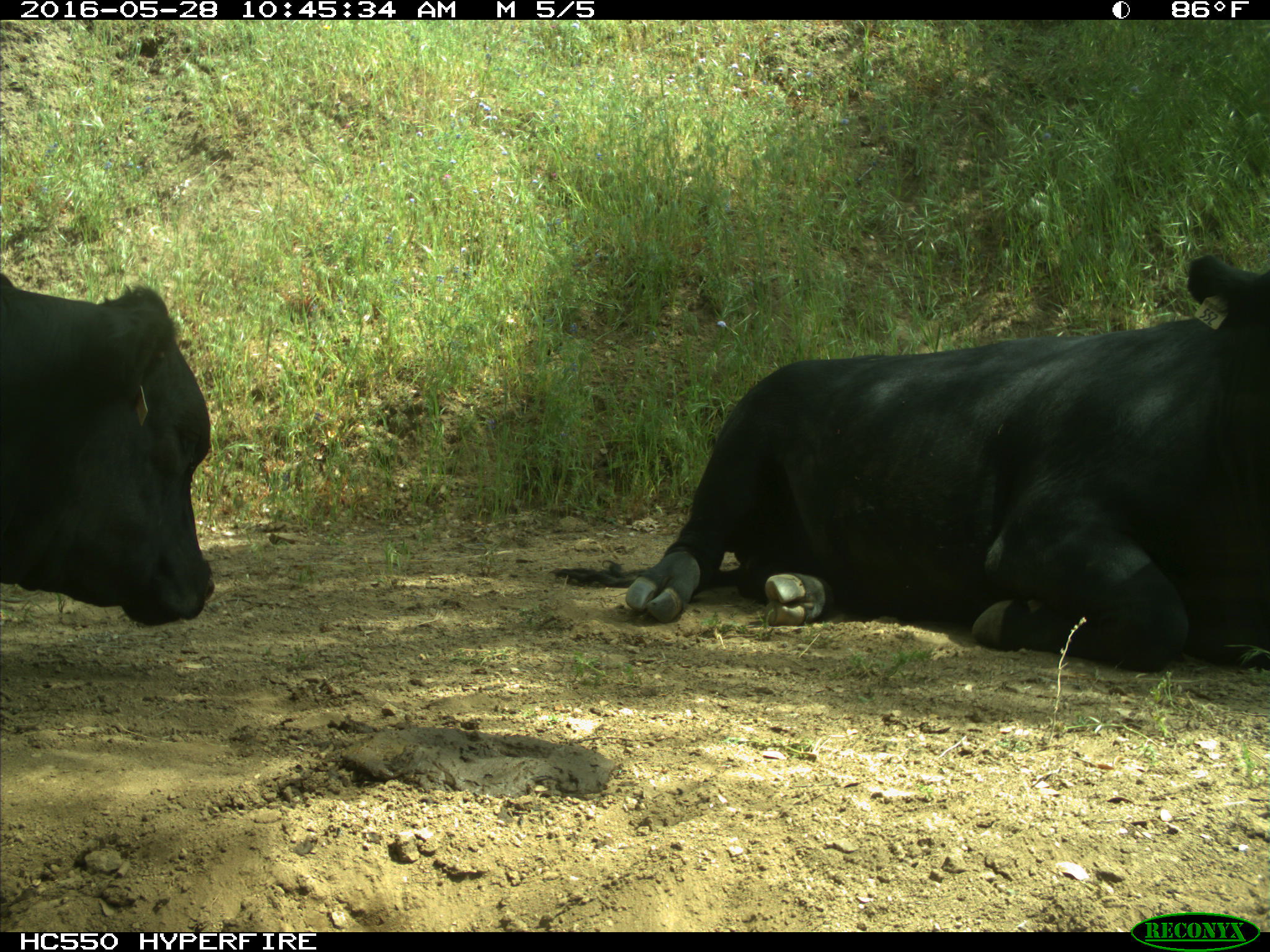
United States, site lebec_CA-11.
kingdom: Animalia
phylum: Chordata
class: Mammalia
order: Artiodactyla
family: Bovidae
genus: Bos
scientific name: Bos taurus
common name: domestic cow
Bos taurus (domestic cow).